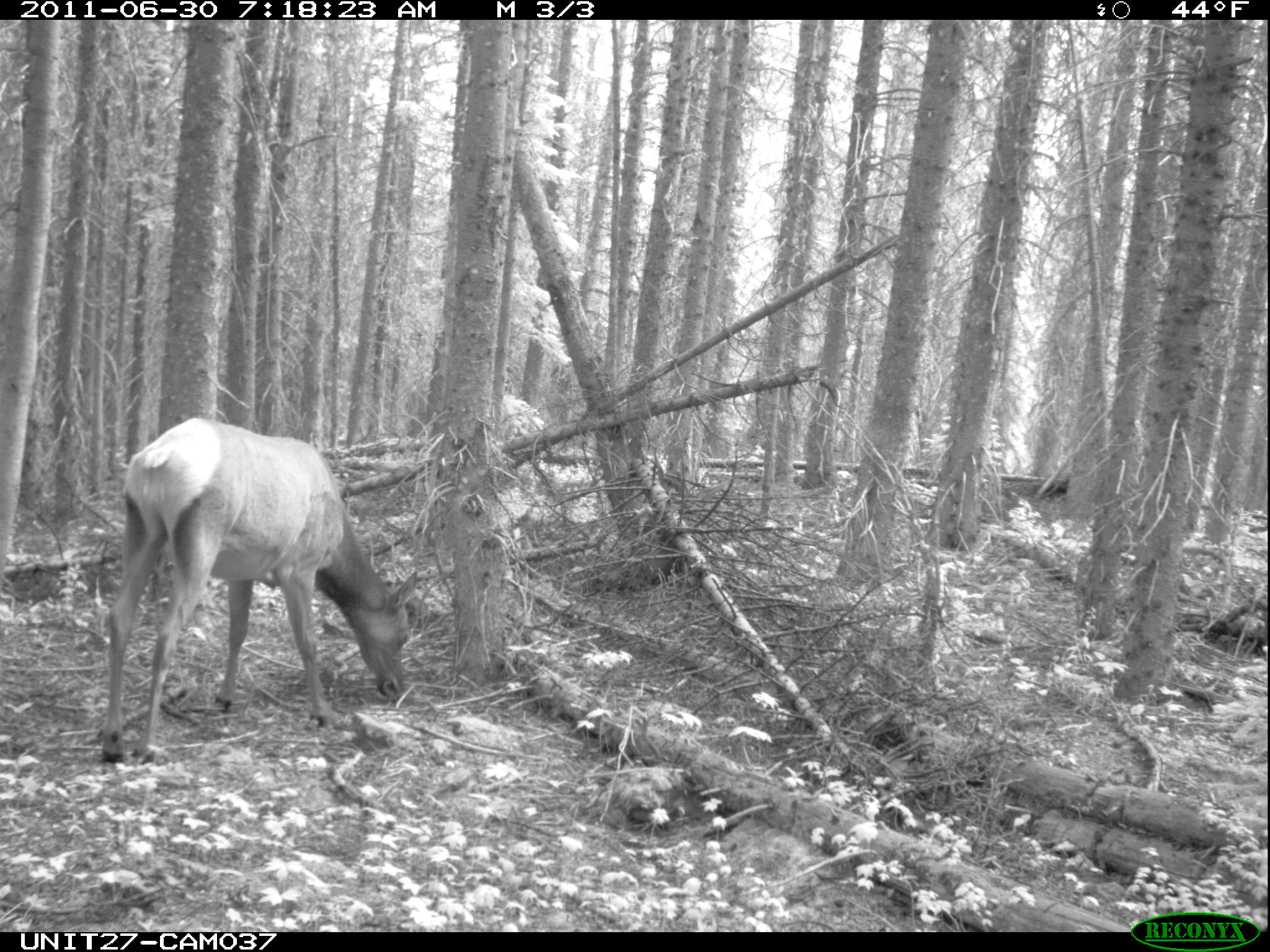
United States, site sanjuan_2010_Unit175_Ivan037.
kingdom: Animalia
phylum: Chordata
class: Mammalia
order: Artiodactyla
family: Cervidae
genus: Cervus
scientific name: Cervus elaphus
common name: red deer